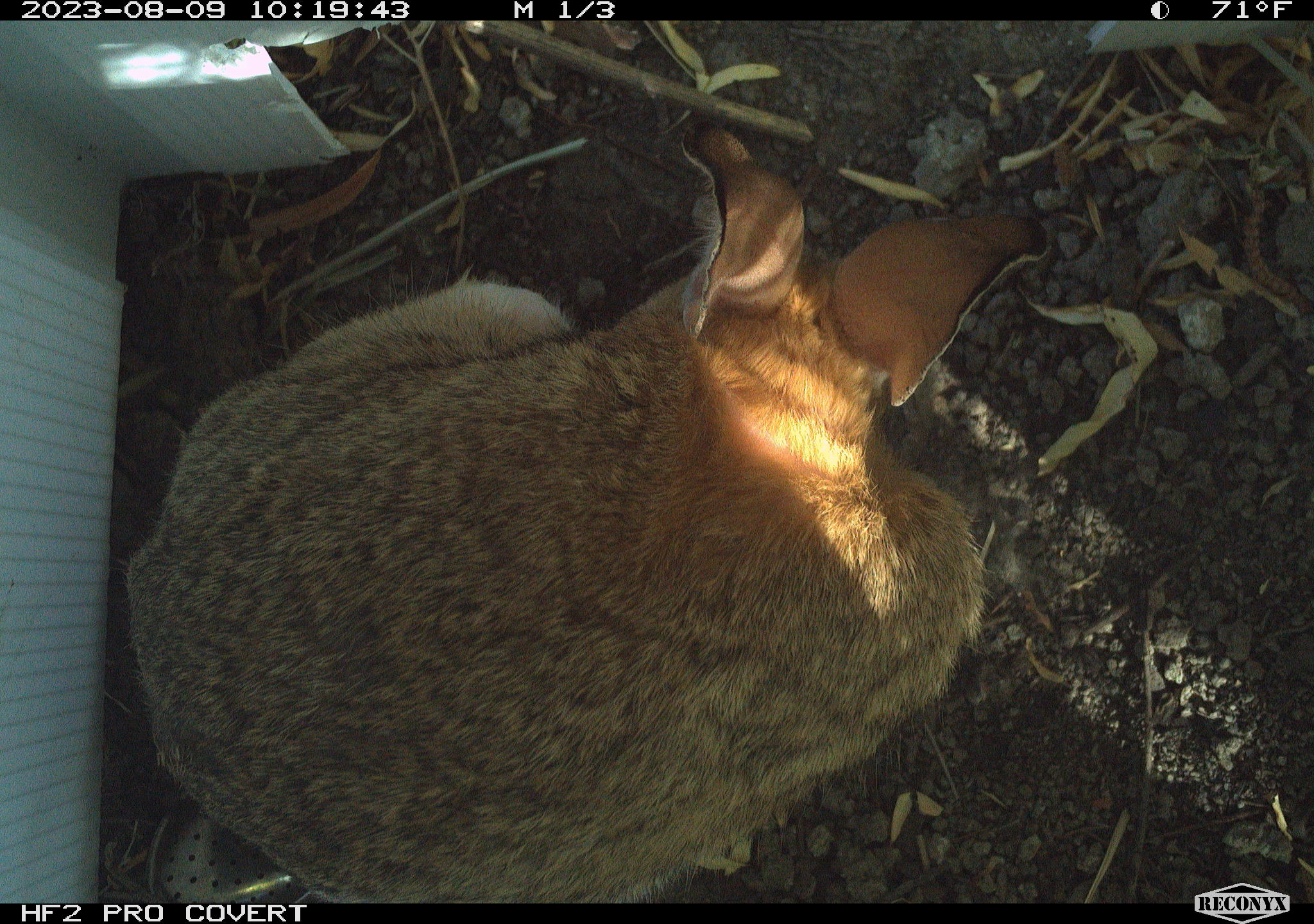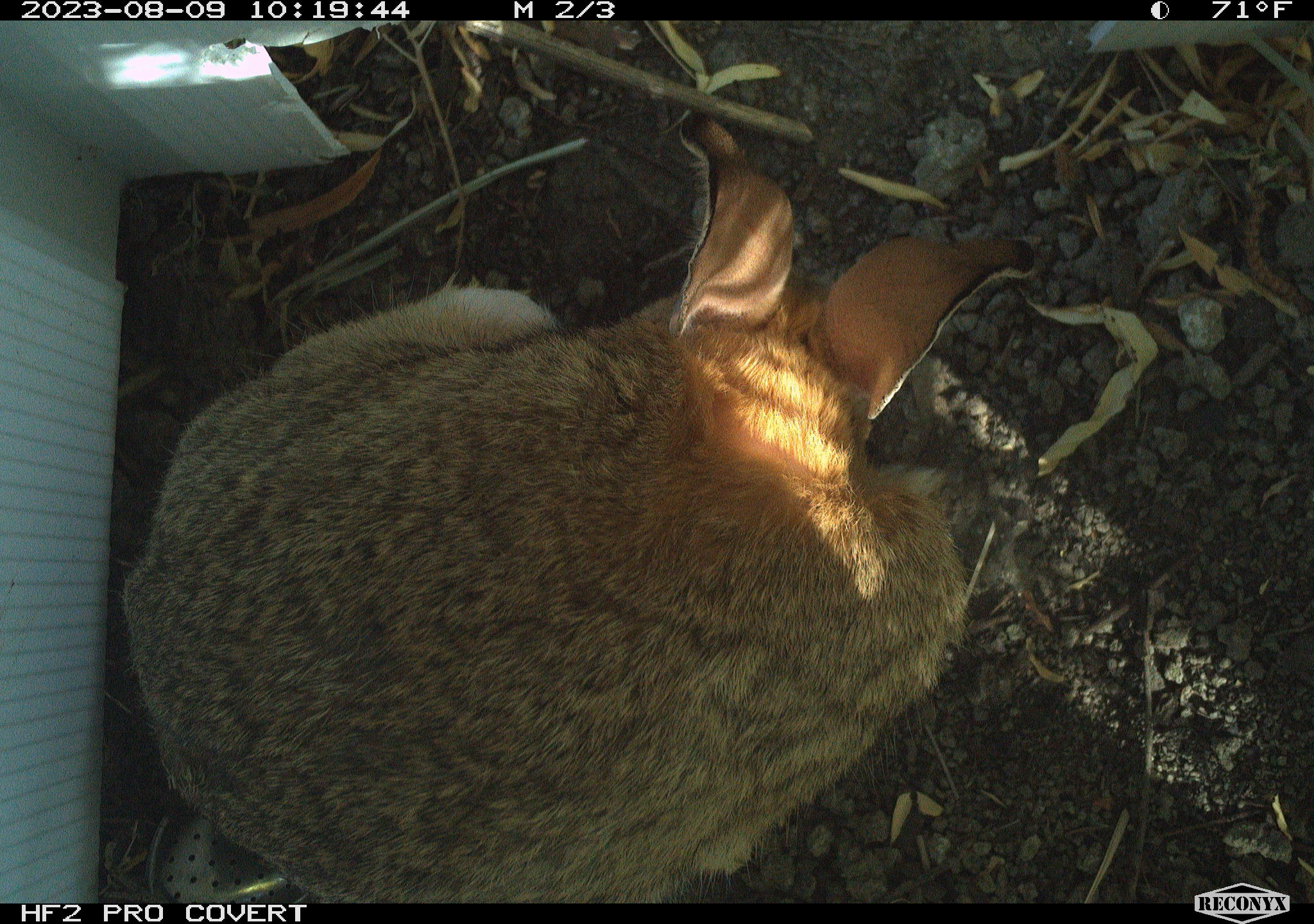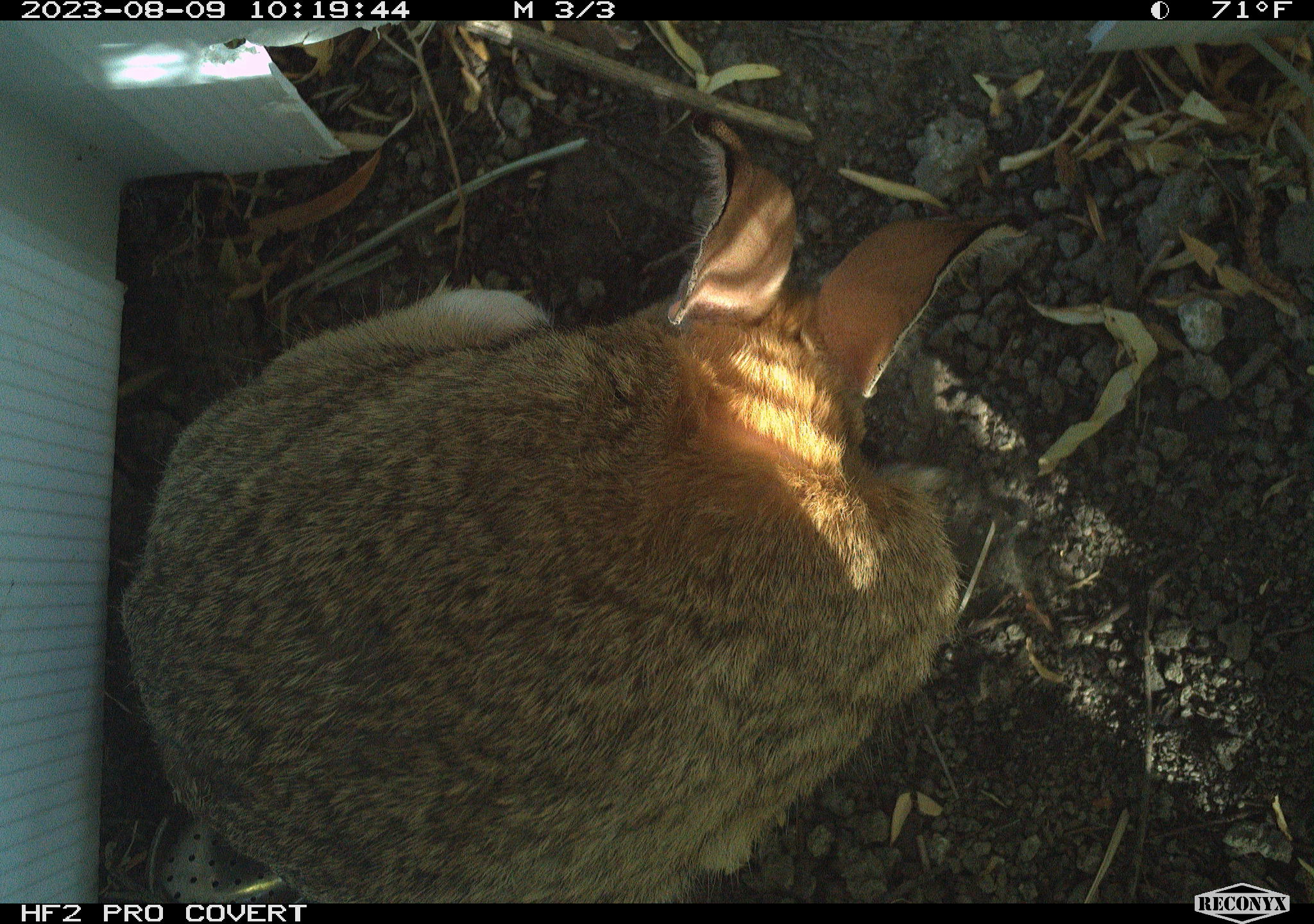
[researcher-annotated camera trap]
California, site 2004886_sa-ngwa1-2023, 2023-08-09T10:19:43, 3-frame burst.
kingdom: Animalia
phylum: Chordata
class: Mammalia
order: Lagomorpha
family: Leporidae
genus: Sylvilagus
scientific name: Sylvilagus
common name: cottontail rabbits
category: sylvilagus species